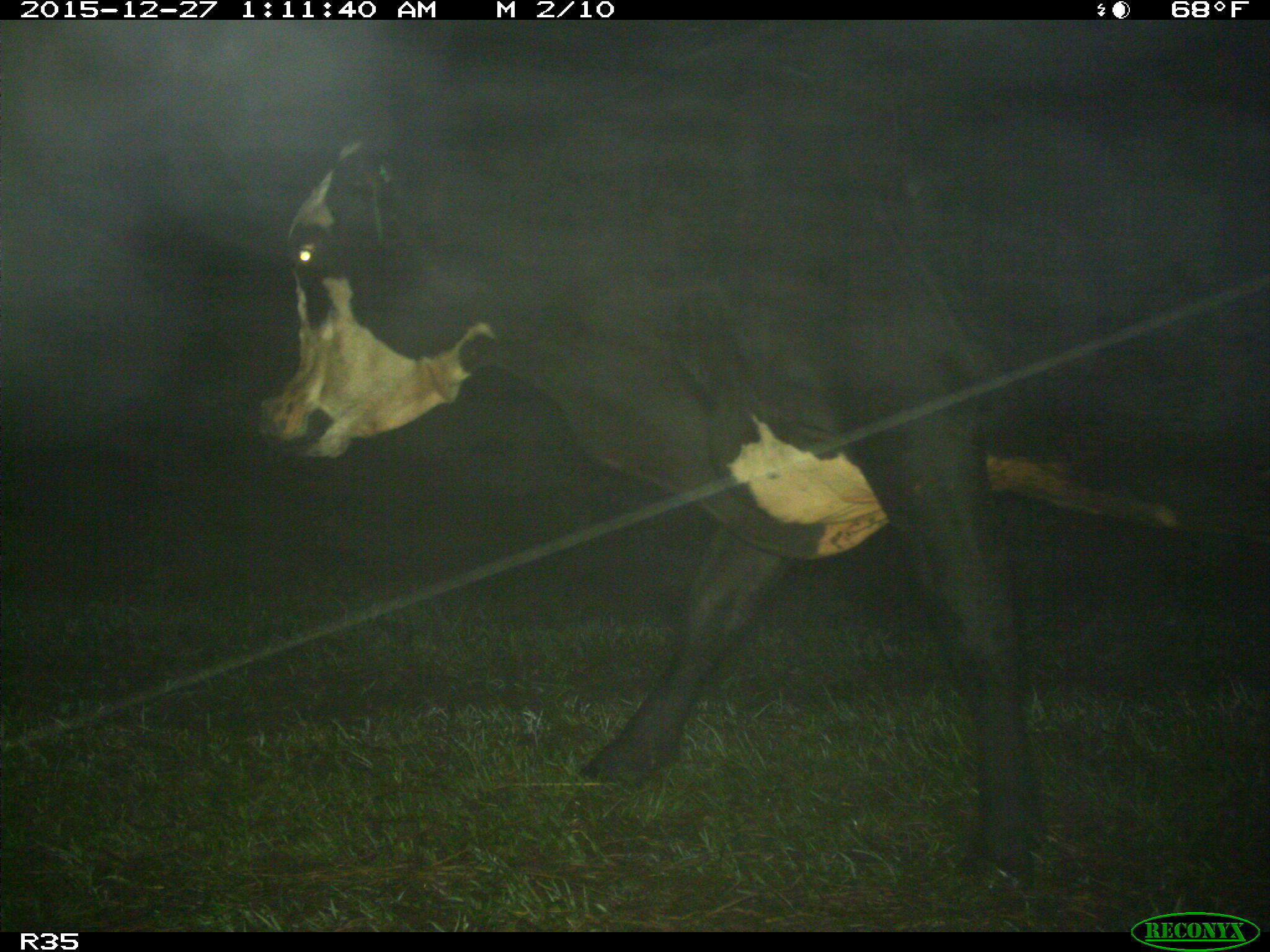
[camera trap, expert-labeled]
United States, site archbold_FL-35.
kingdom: Animalia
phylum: Chordata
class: Mammalia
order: Artiodactyla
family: Bovidae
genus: Bos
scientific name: Bos taurus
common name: domestic cow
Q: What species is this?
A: Bos taurus (domestic cow).